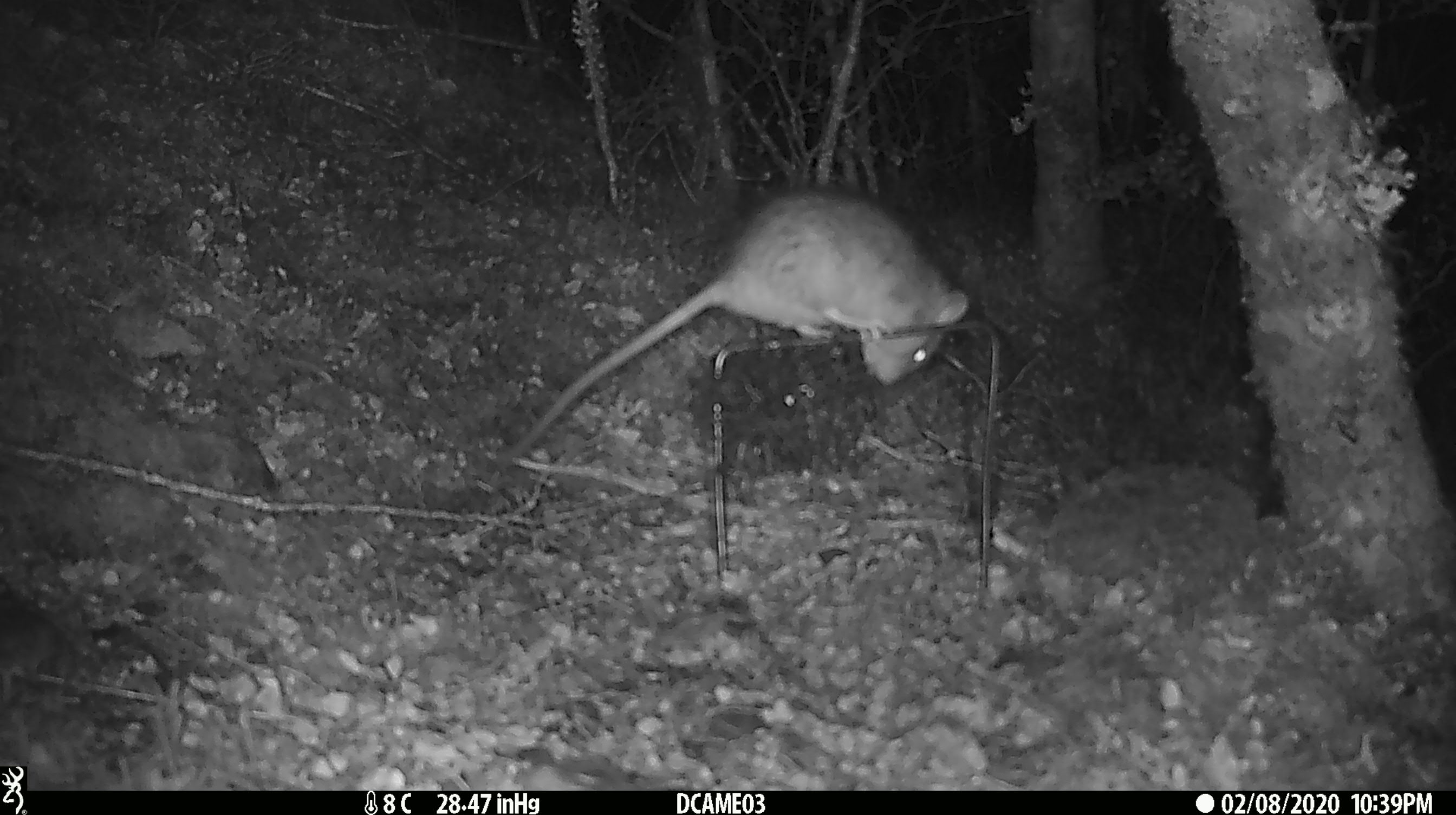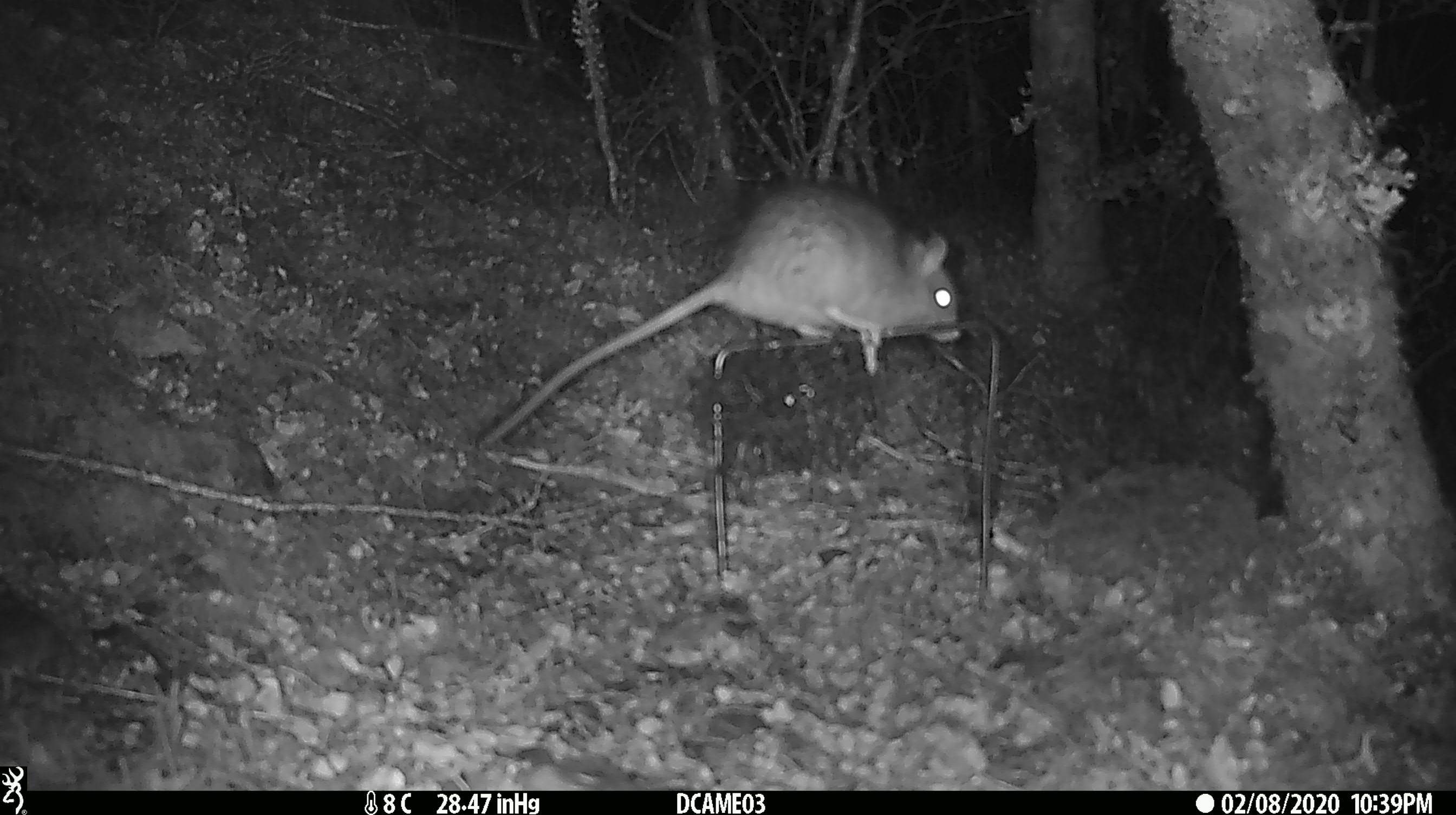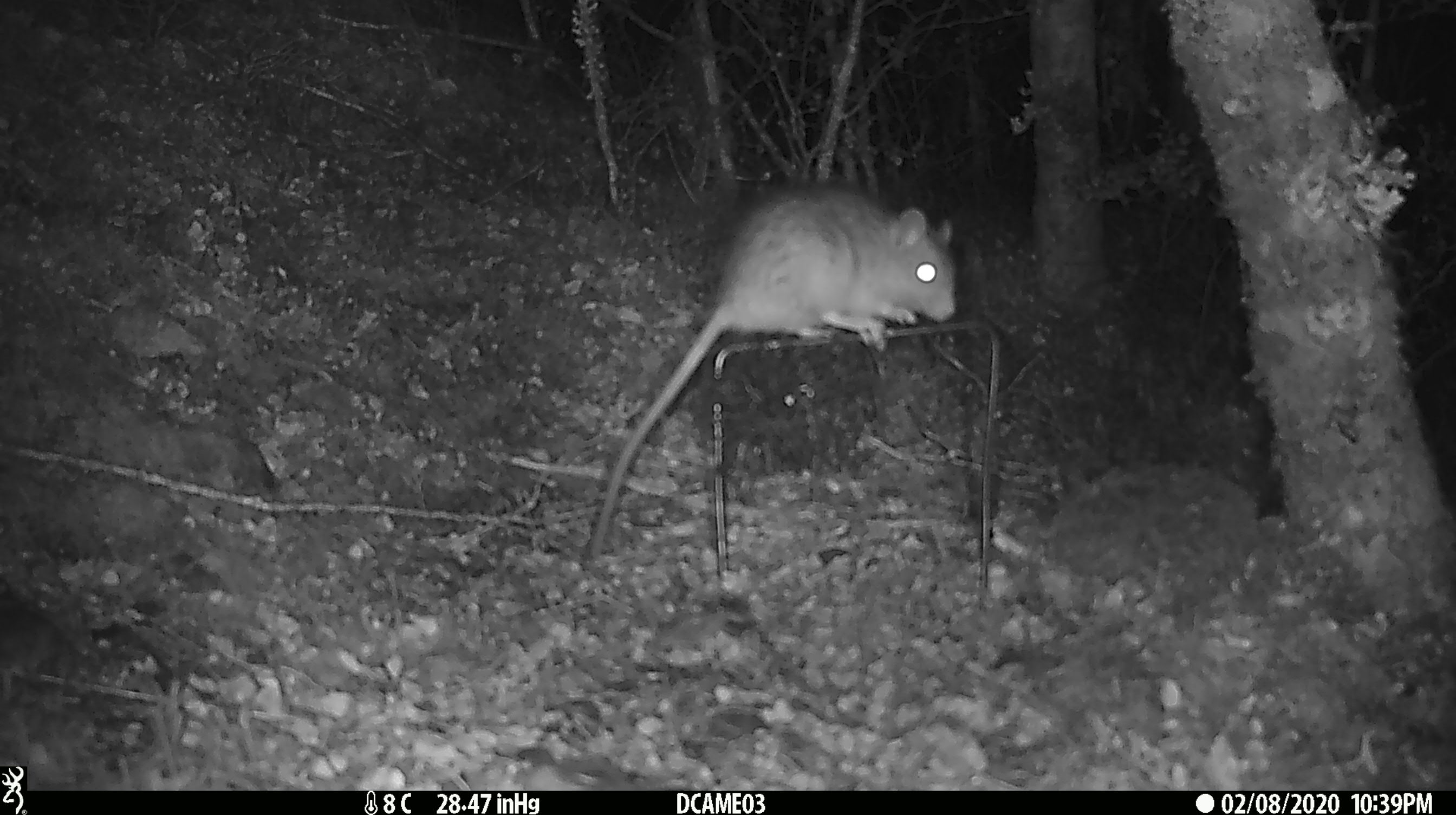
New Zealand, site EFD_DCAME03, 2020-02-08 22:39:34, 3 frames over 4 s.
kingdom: Animalia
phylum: Chordata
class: Mammalia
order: Rodentia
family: Muridae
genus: Rattus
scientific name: Rattus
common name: rat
Rat (Rattus).